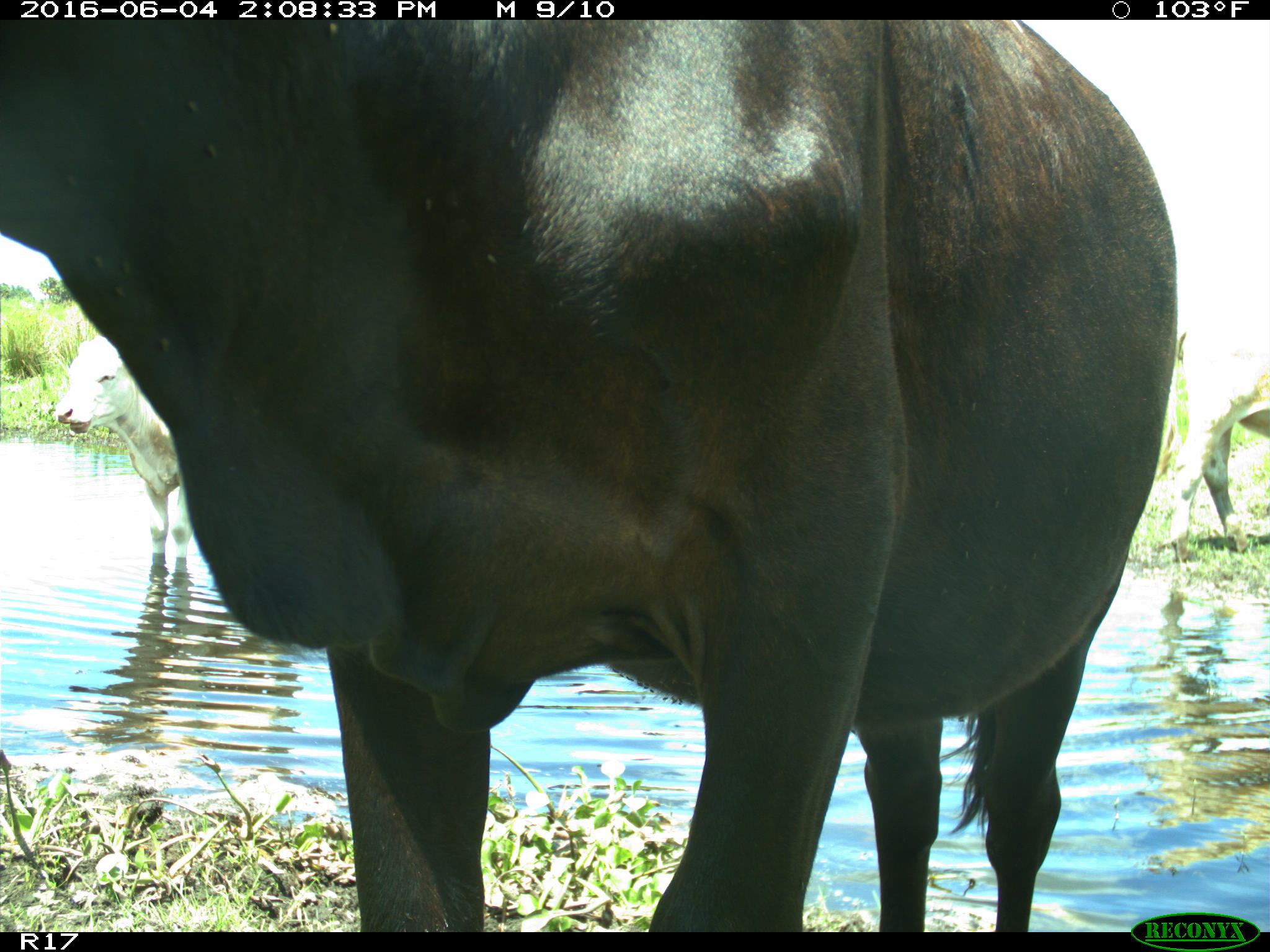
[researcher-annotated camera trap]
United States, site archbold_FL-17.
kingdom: Animalia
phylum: Chordata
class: Mammalia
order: Artiodactyla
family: Bovidae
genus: Bos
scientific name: Bos taurus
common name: domestic cow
Bos taurus (domestic cow).